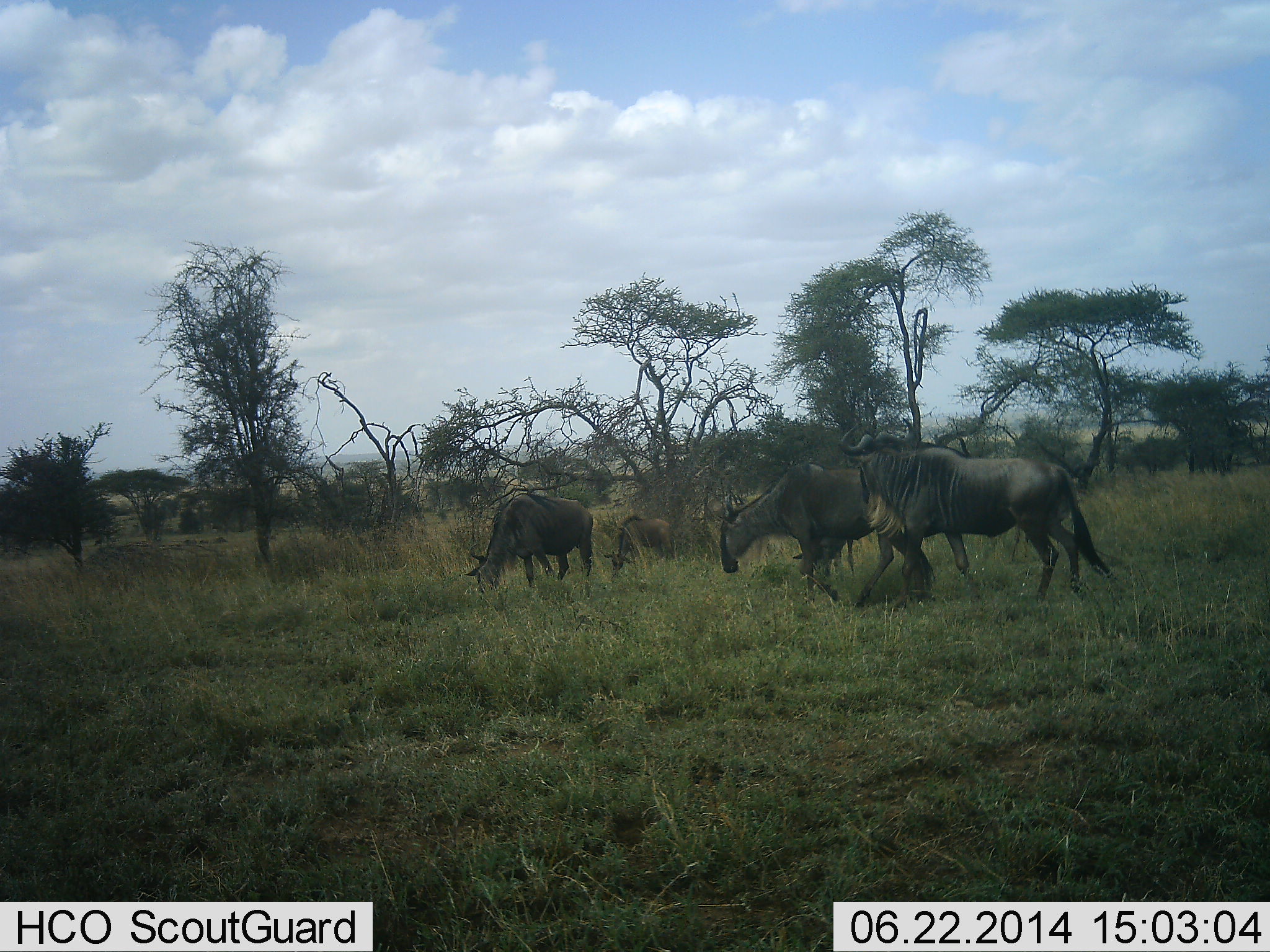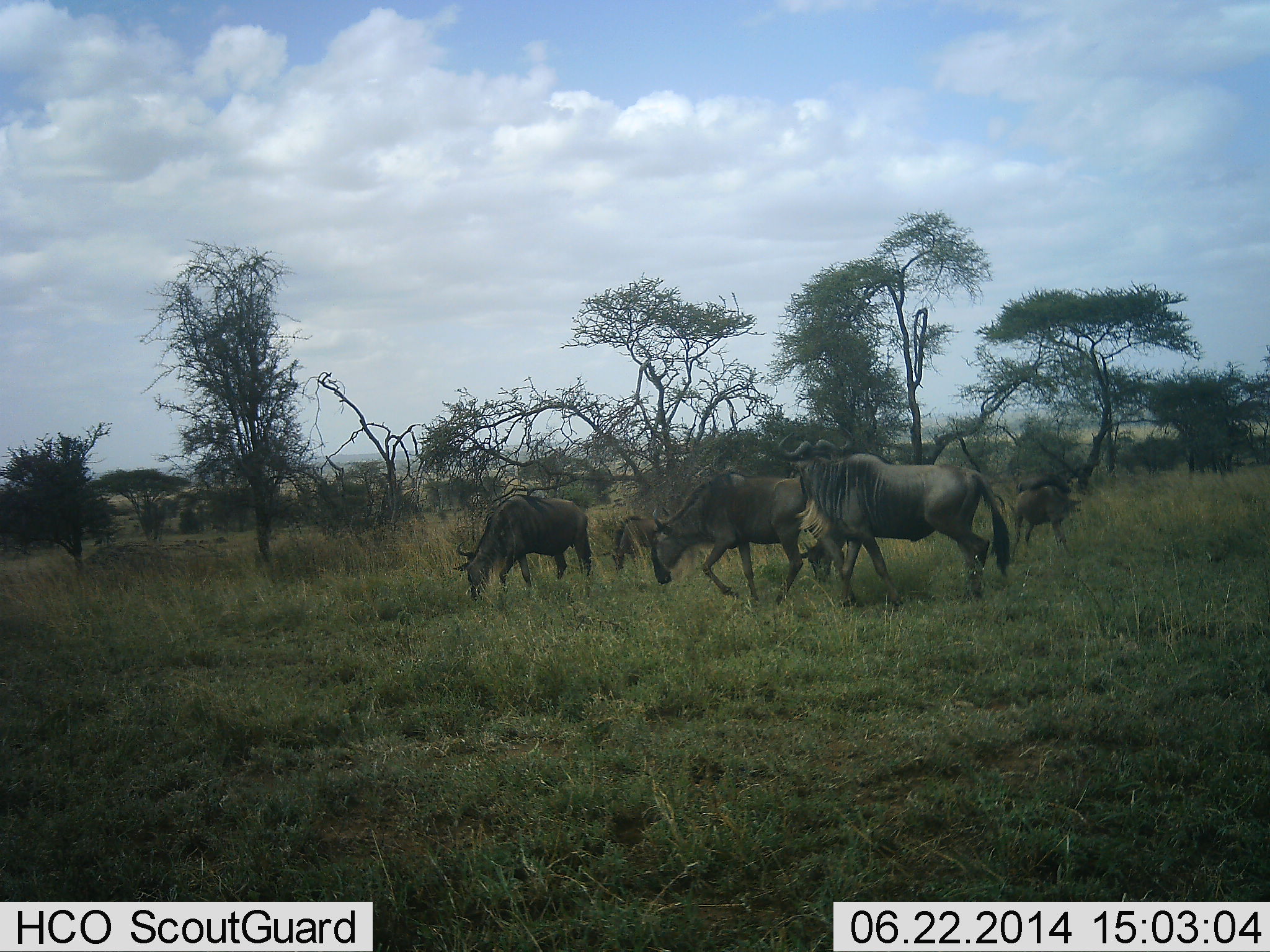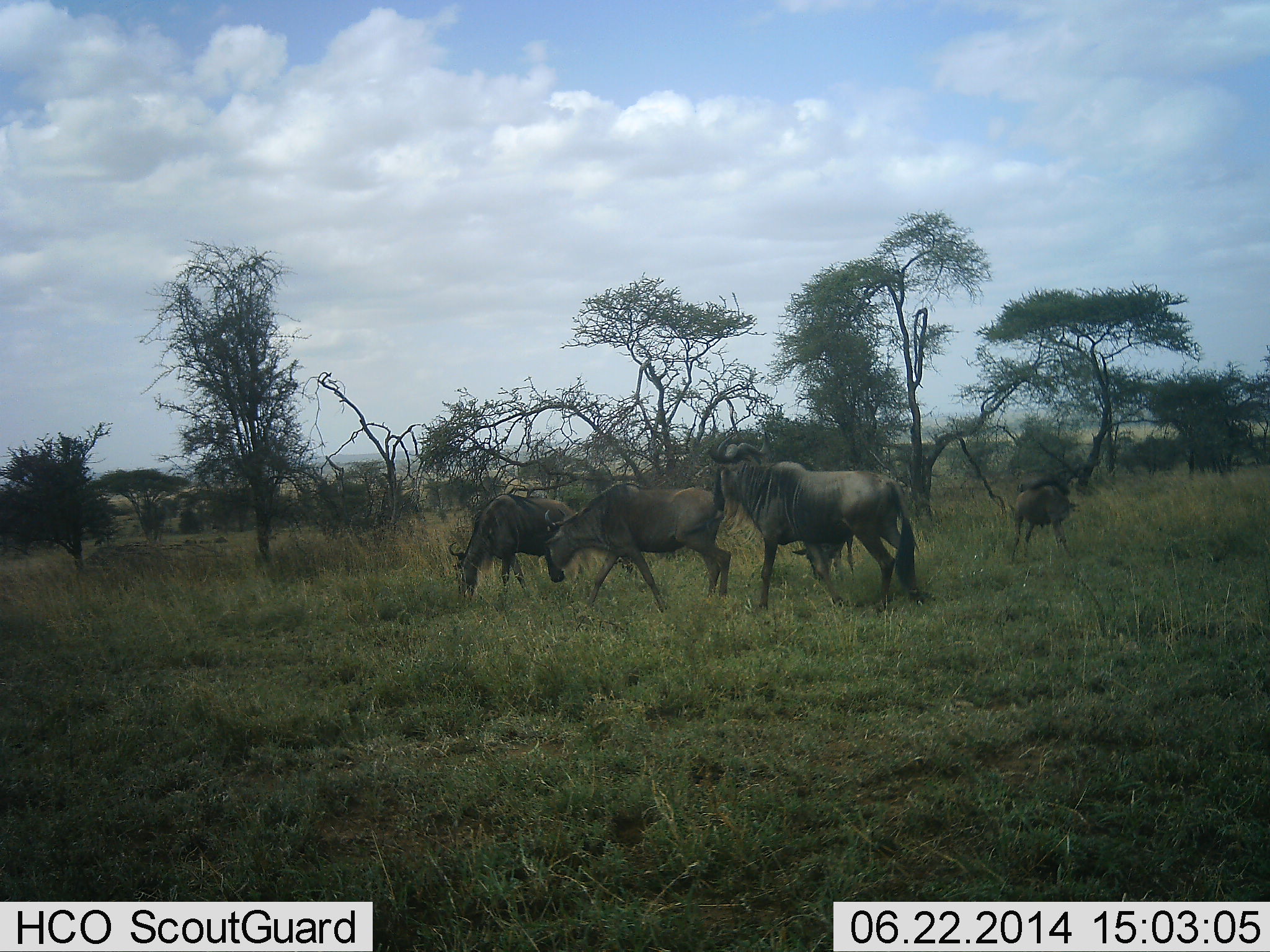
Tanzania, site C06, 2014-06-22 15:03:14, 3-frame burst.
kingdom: Animalia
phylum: Chordata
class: Mammalia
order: Artiodactyla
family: Bovidae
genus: Connochaetes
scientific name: Connochaetes taurinus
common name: blue wildebeest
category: wildebeest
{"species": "wildebeest (blue wildebeest) (Connochaetes taurinus)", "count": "6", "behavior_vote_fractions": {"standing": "20%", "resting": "0%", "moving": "90%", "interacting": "0%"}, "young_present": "10%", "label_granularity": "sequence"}